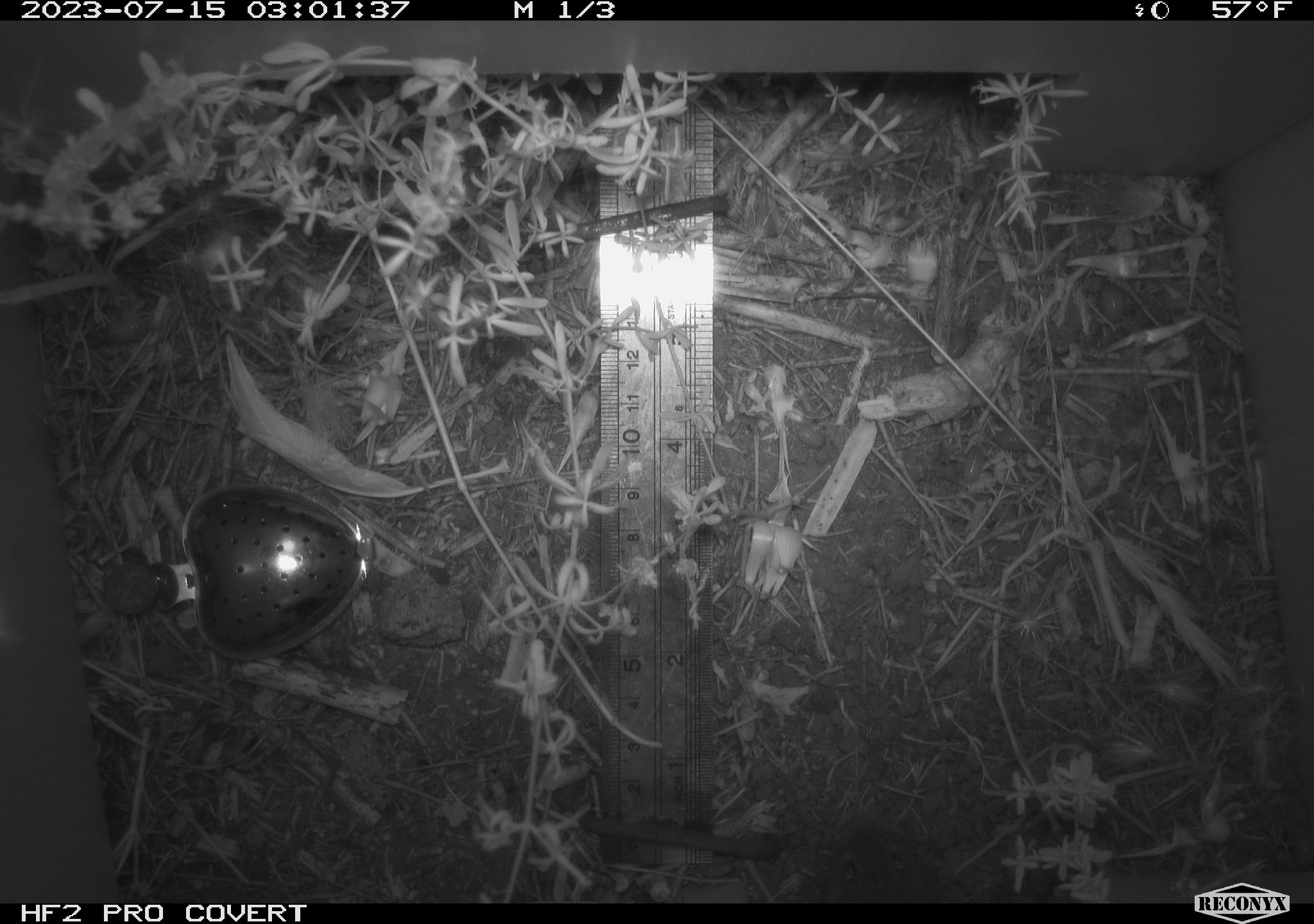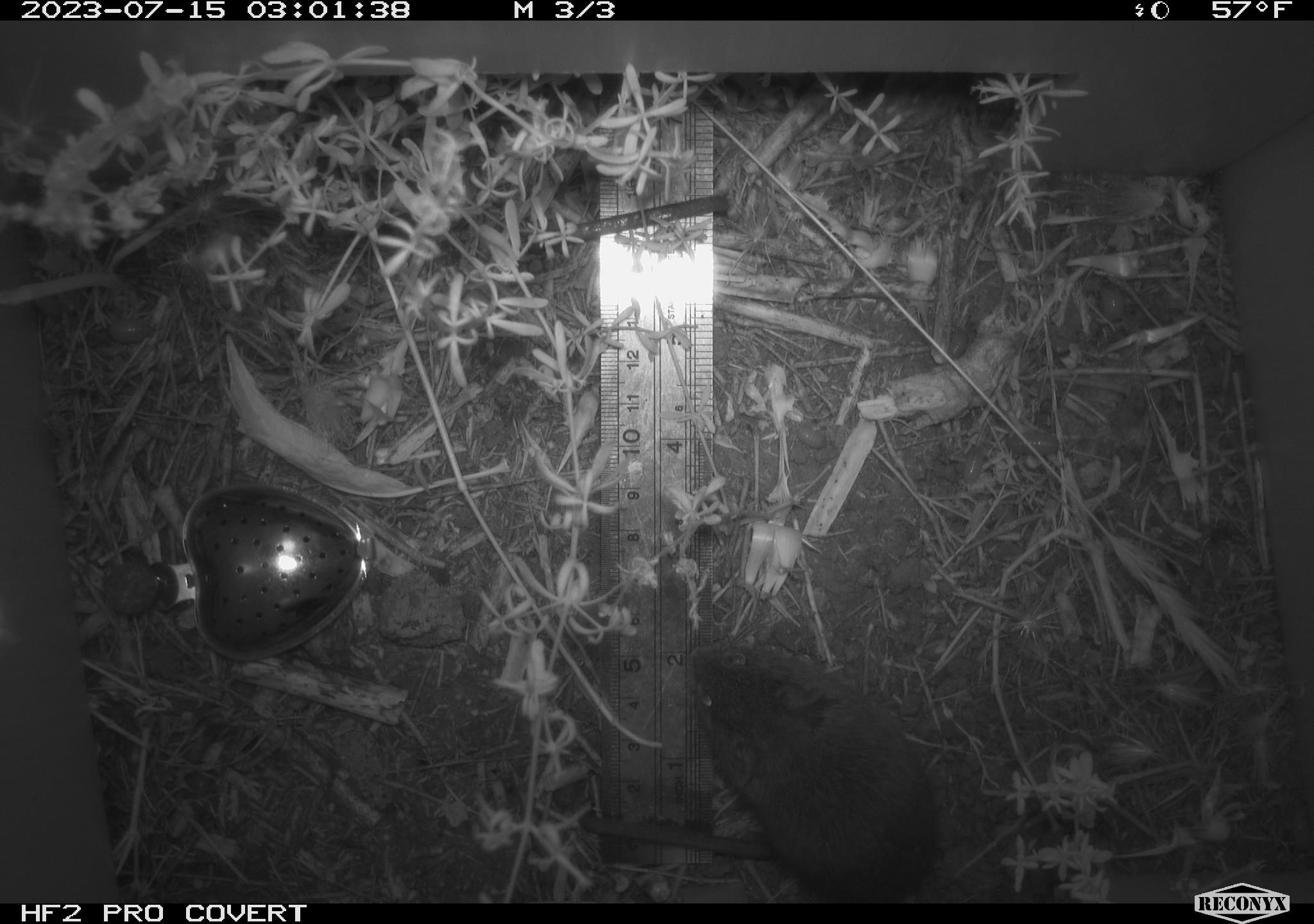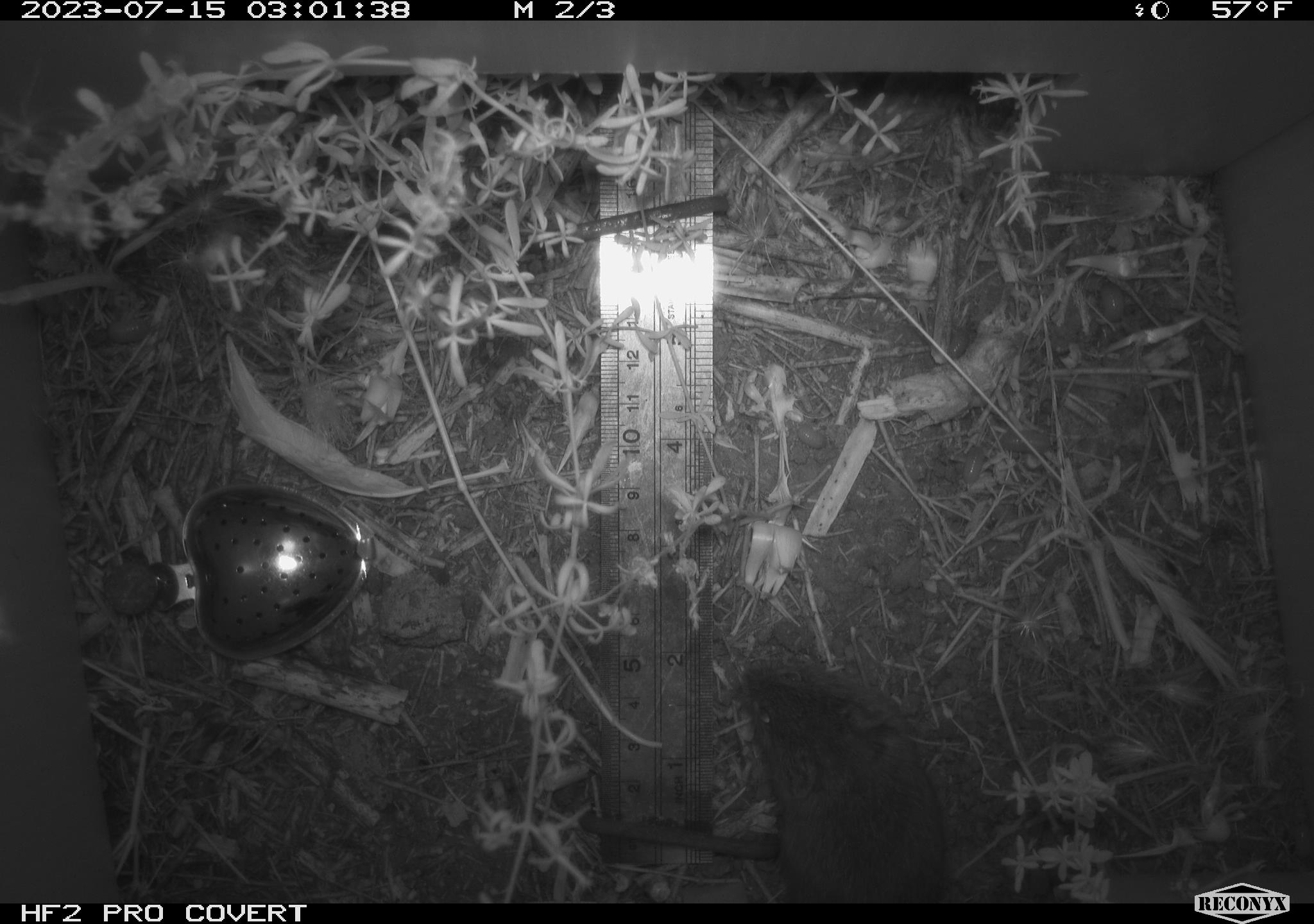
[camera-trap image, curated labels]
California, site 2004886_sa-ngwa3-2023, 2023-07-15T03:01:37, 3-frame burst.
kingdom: Animalia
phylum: Chordata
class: Mammalia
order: Rodentia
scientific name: Rodentia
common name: mouse species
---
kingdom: Animalia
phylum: Chordata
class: Mammalia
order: Rodentia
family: Cricetidae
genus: Microtus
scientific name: Microtus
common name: meadow vole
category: microtus species